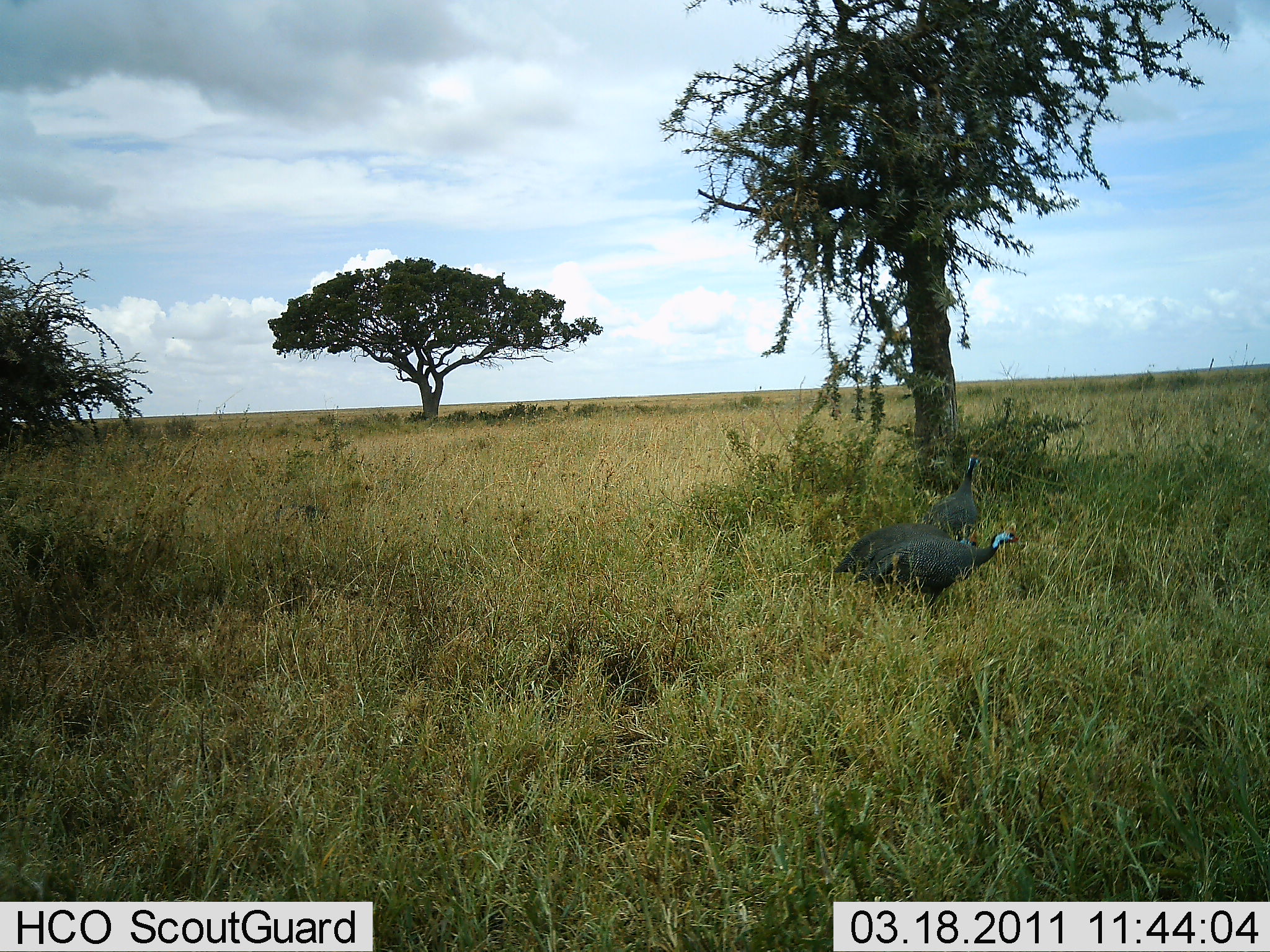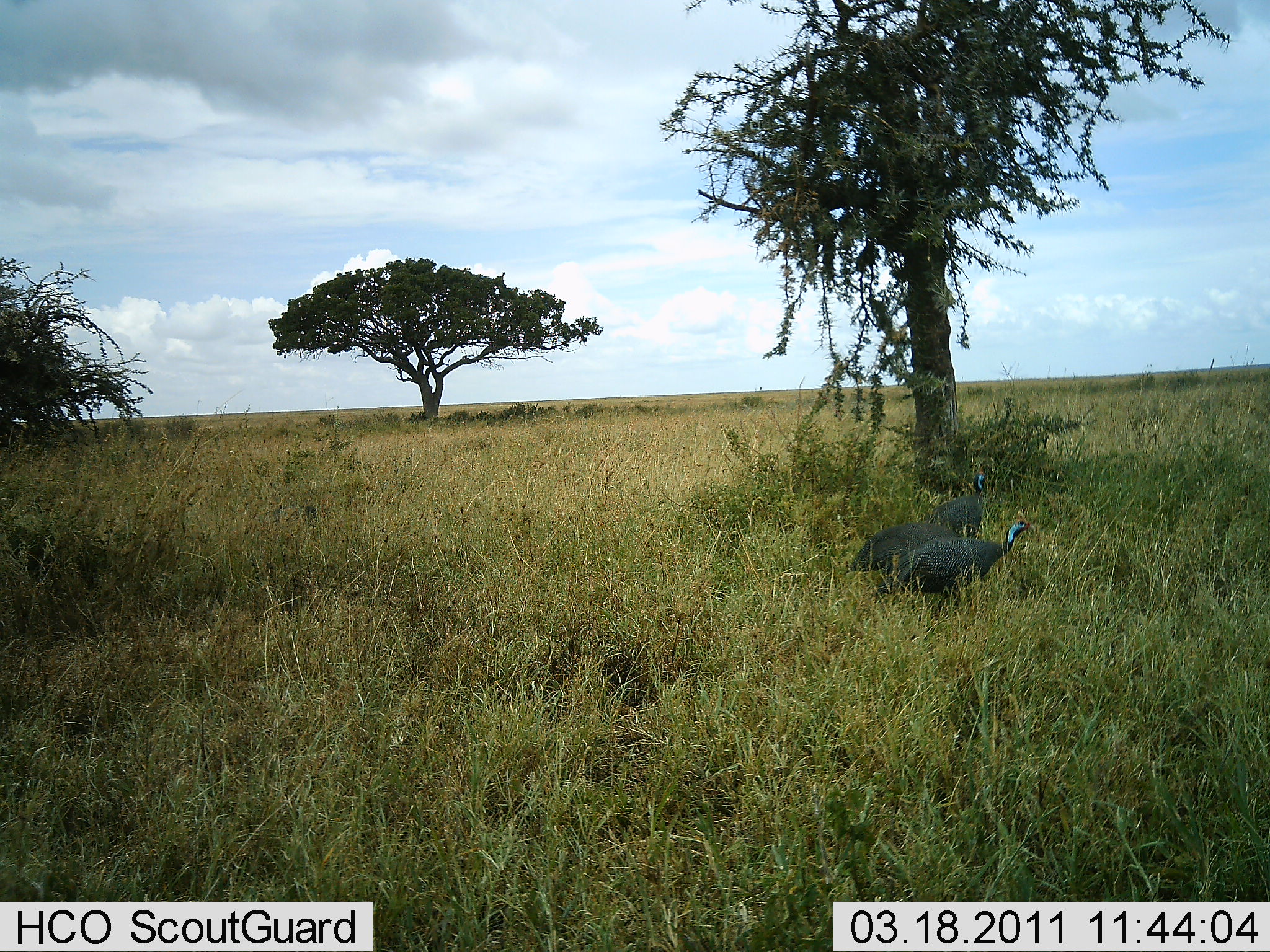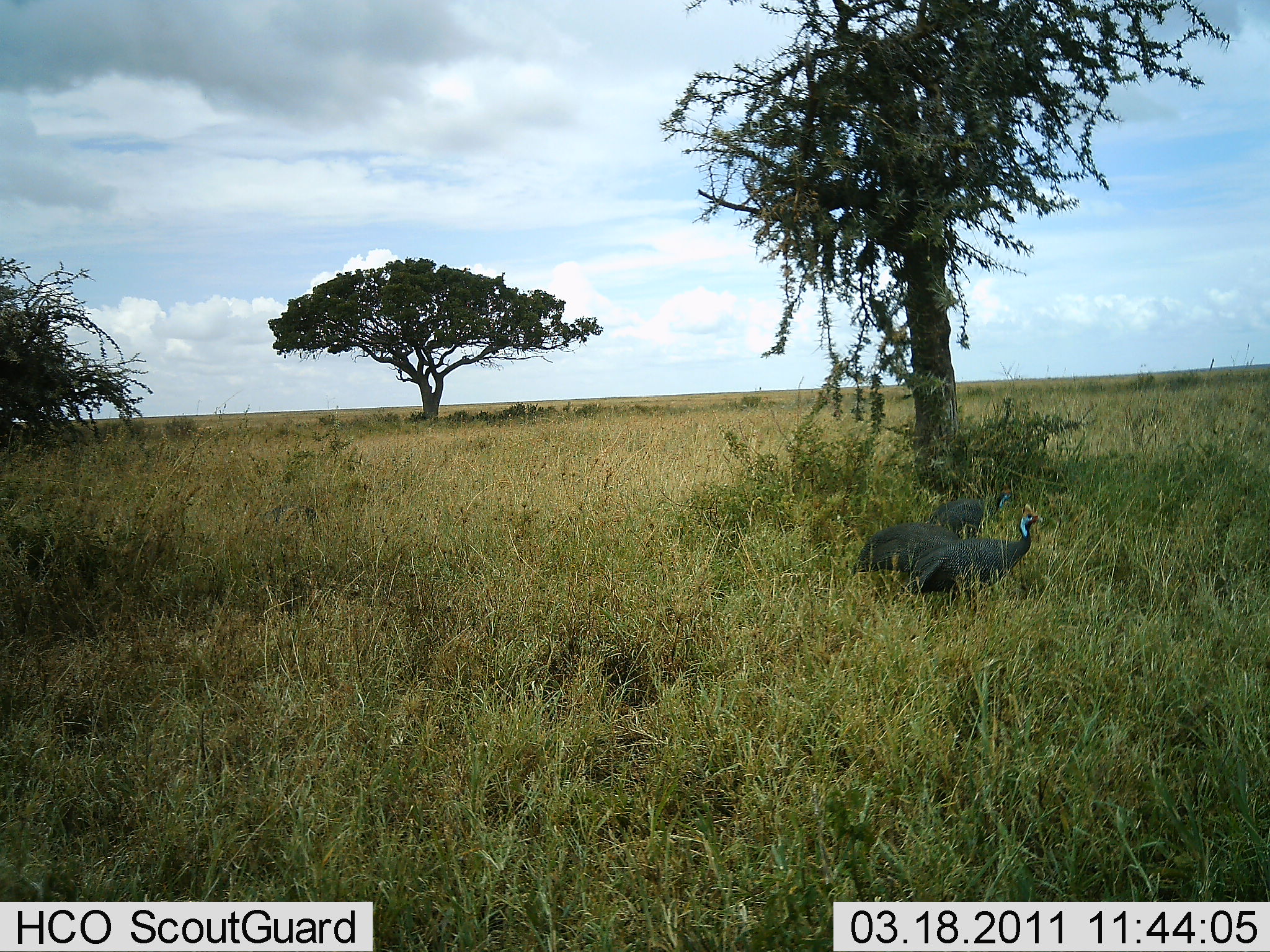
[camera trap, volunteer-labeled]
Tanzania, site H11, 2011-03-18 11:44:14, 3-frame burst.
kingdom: Animalia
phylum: Chordata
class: Aves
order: Galliformes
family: Numididae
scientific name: Numididae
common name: guinea fowl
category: guineafowl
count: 3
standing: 33%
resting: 0%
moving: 75%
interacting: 0%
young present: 0%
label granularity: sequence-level